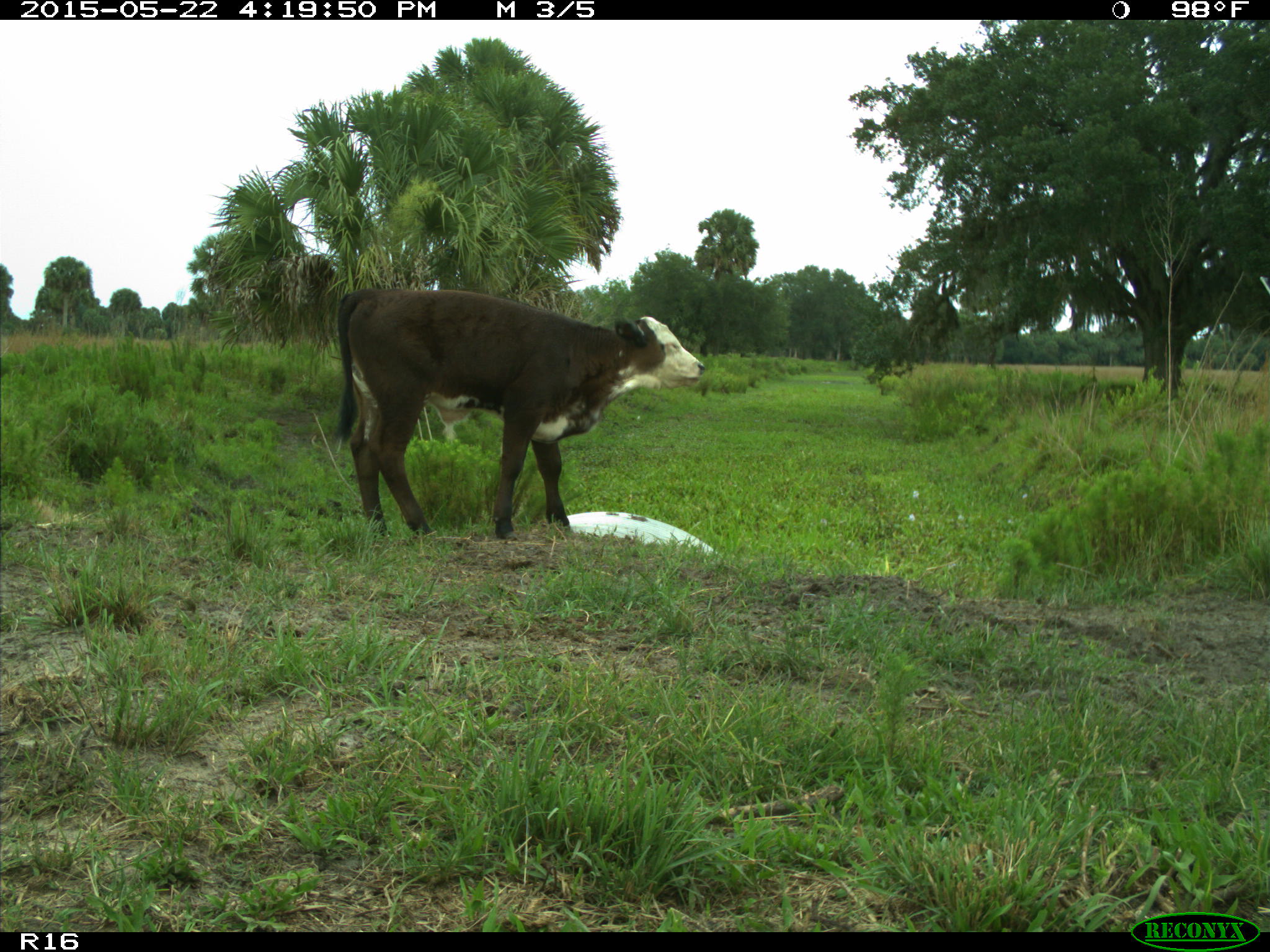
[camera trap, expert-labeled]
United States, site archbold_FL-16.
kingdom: Animalia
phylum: Chordata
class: Mammalia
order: Artiodactyla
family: Bovidae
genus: Bos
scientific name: Bos taurus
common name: domestic cow